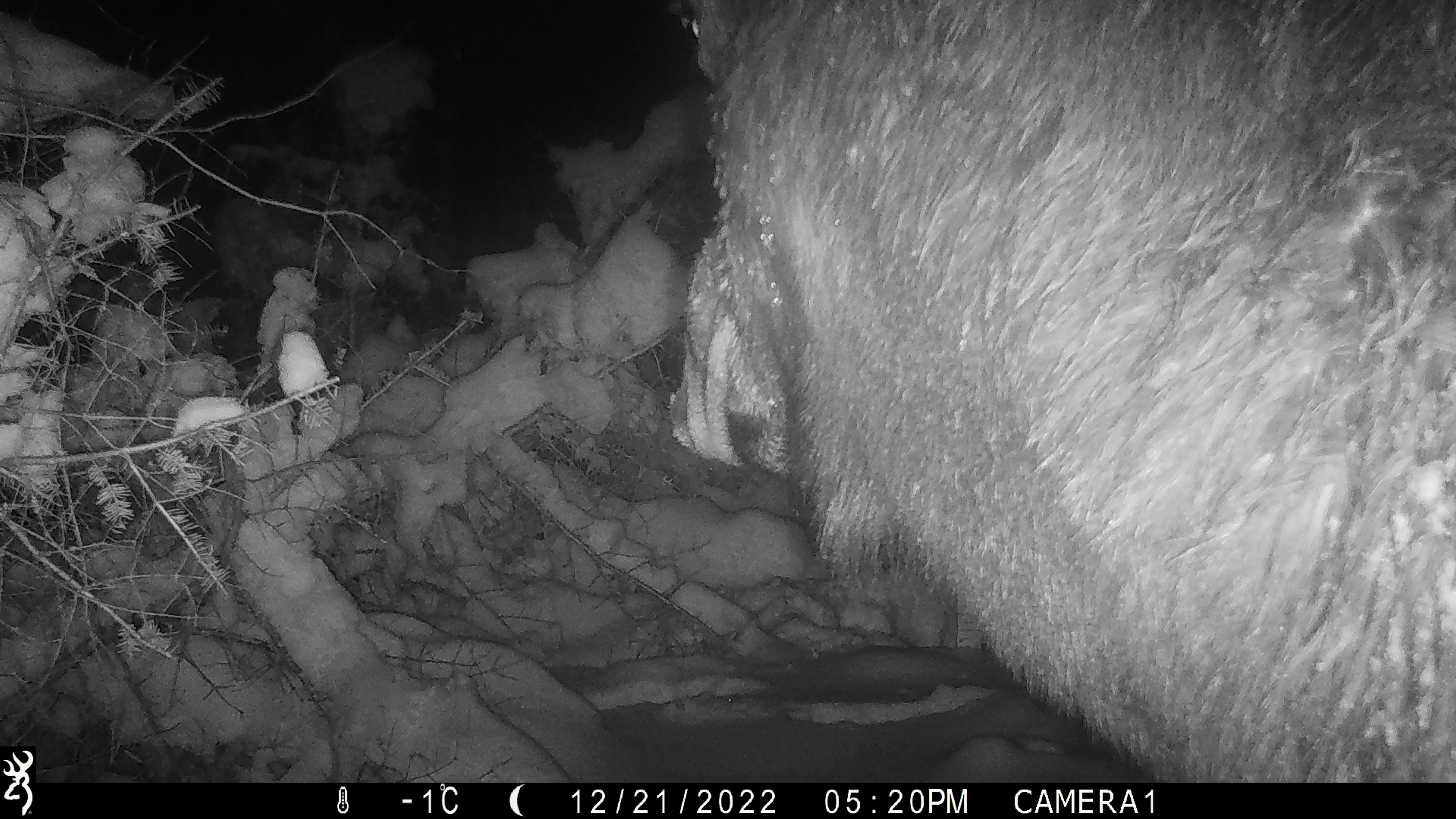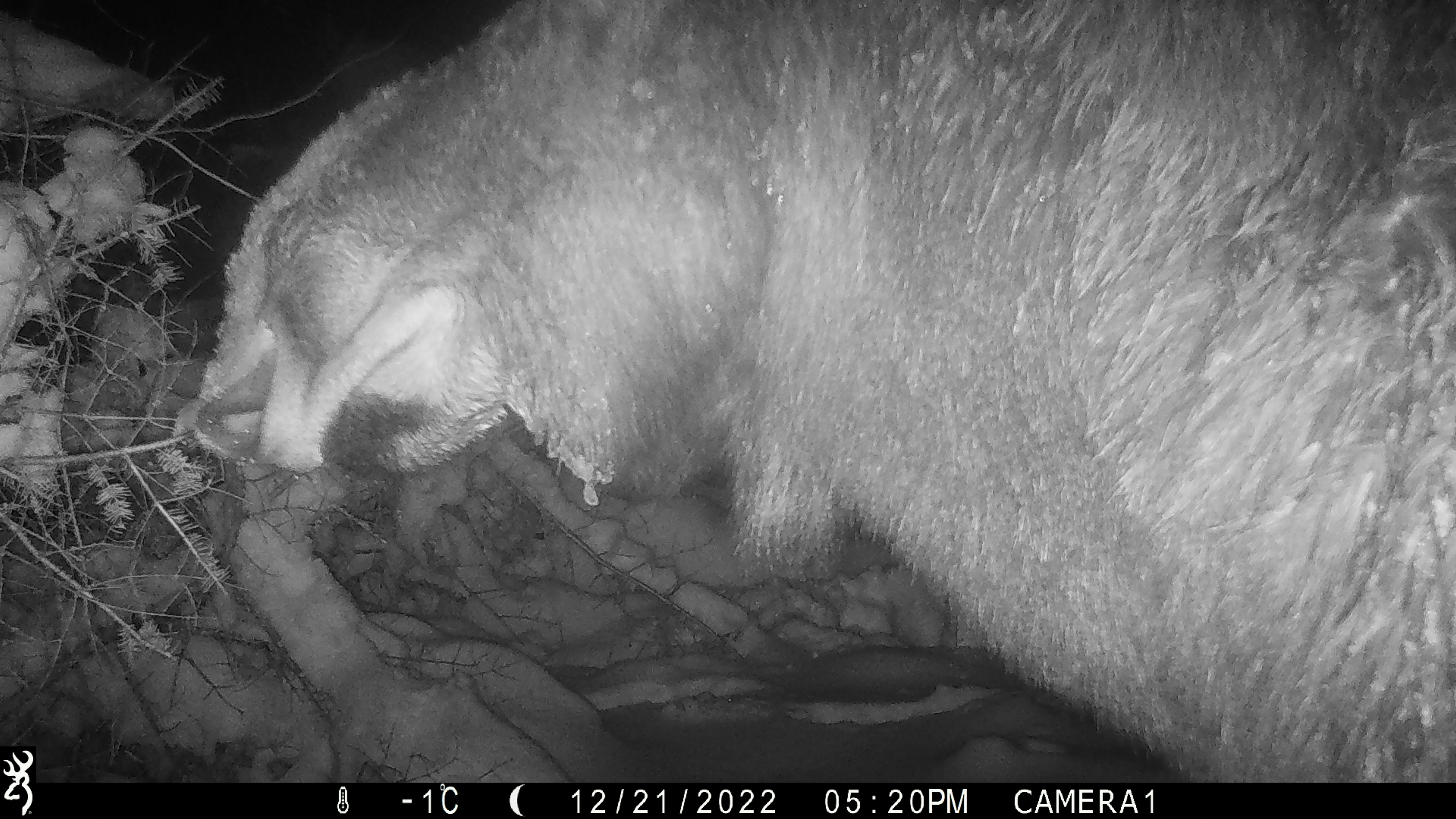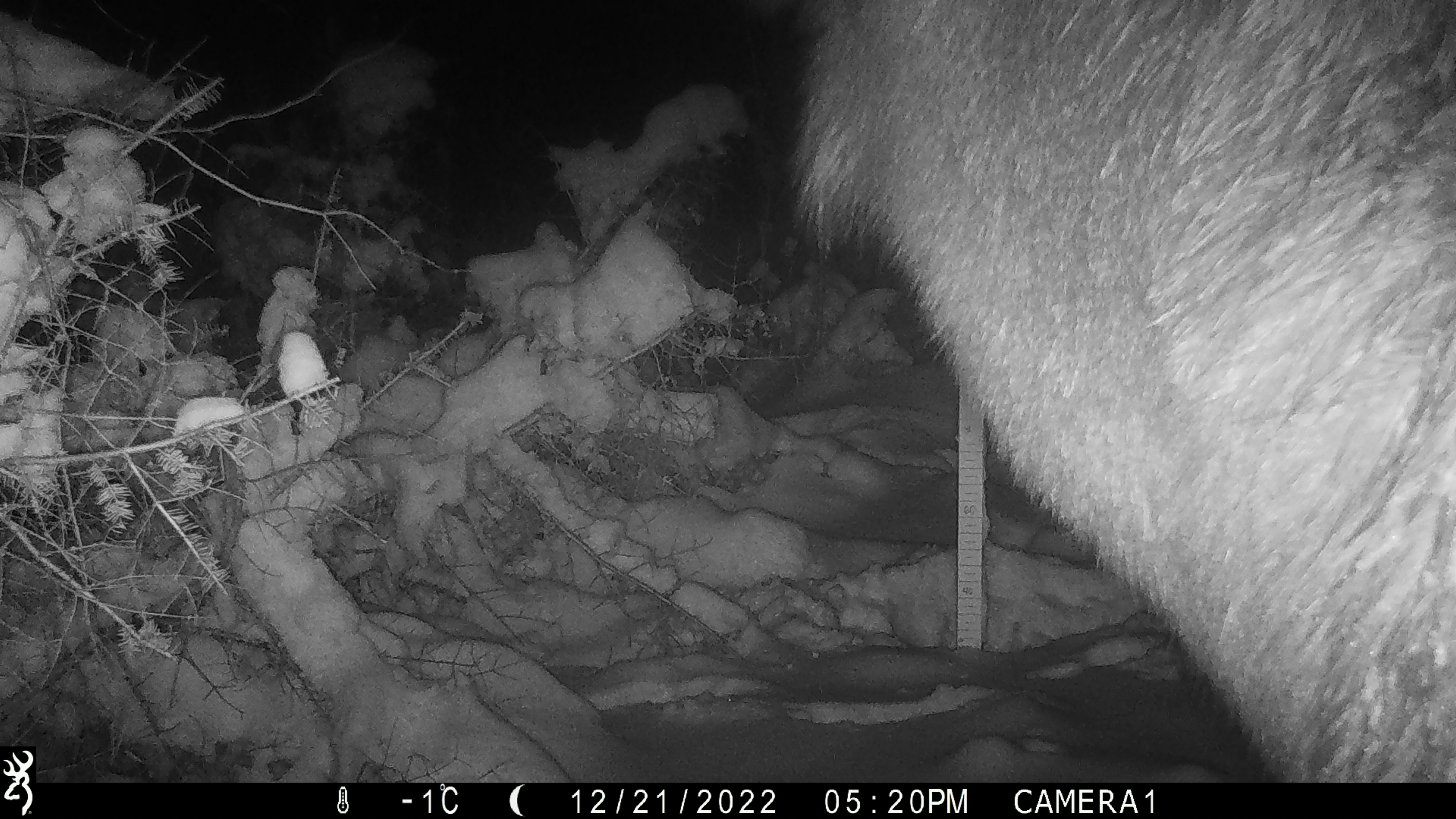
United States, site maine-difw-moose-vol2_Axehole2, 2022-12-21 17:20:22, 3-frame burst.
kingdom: Animalia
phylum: Chordata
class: Mammalia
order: Artiodactyla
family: Cervidae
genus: Alces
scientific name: Alces alces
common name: moose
Moose (Alces alces).